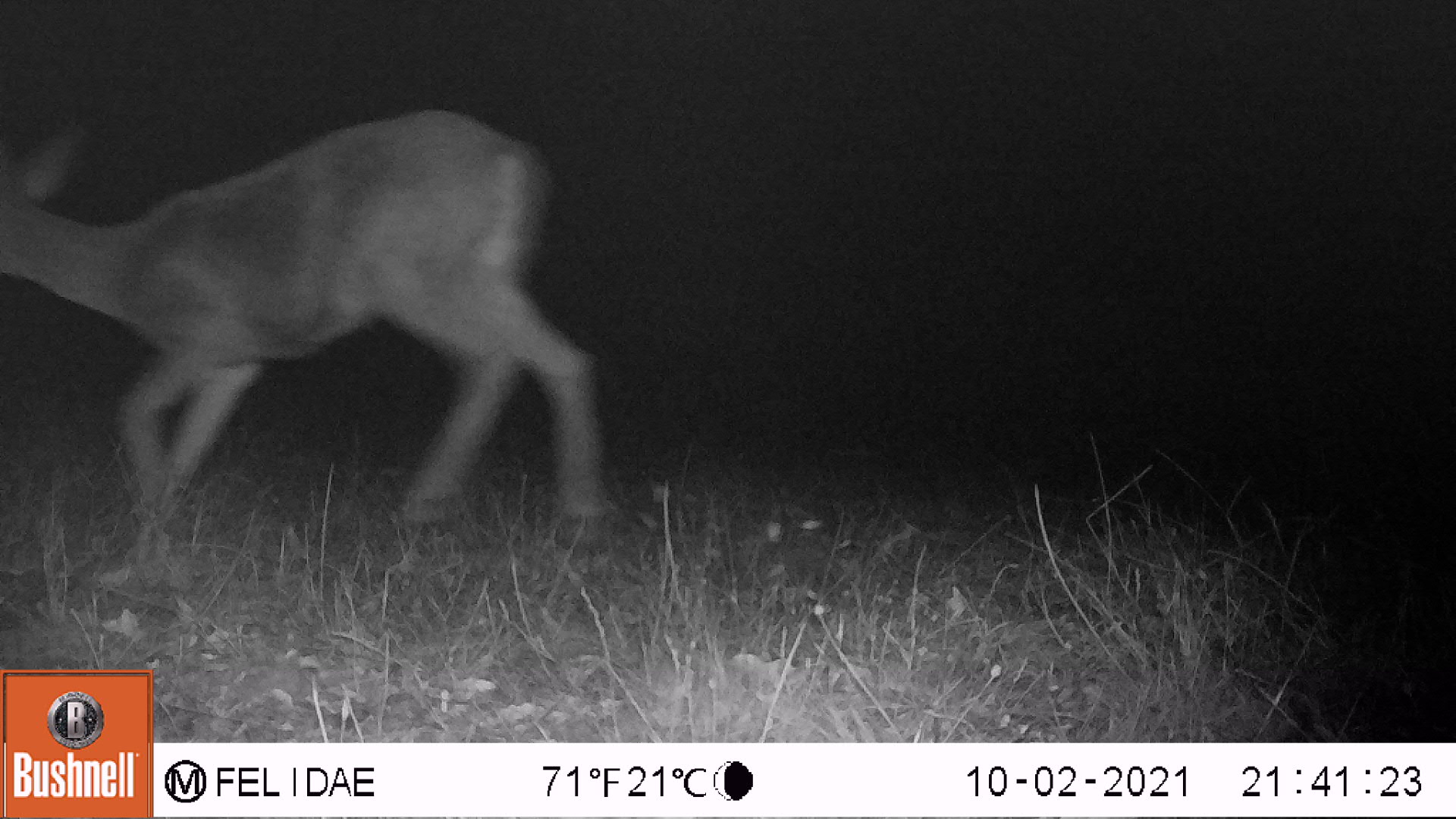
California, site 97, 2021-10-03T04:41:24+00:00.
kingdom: Animalia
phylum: Chordata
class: Mammalia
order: Artiodactyla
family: Cervidae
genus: Odocoileus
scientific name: Odocoileus hemionus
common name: mule deer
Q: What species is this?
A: Mule deer (Odocoileus hemionus).